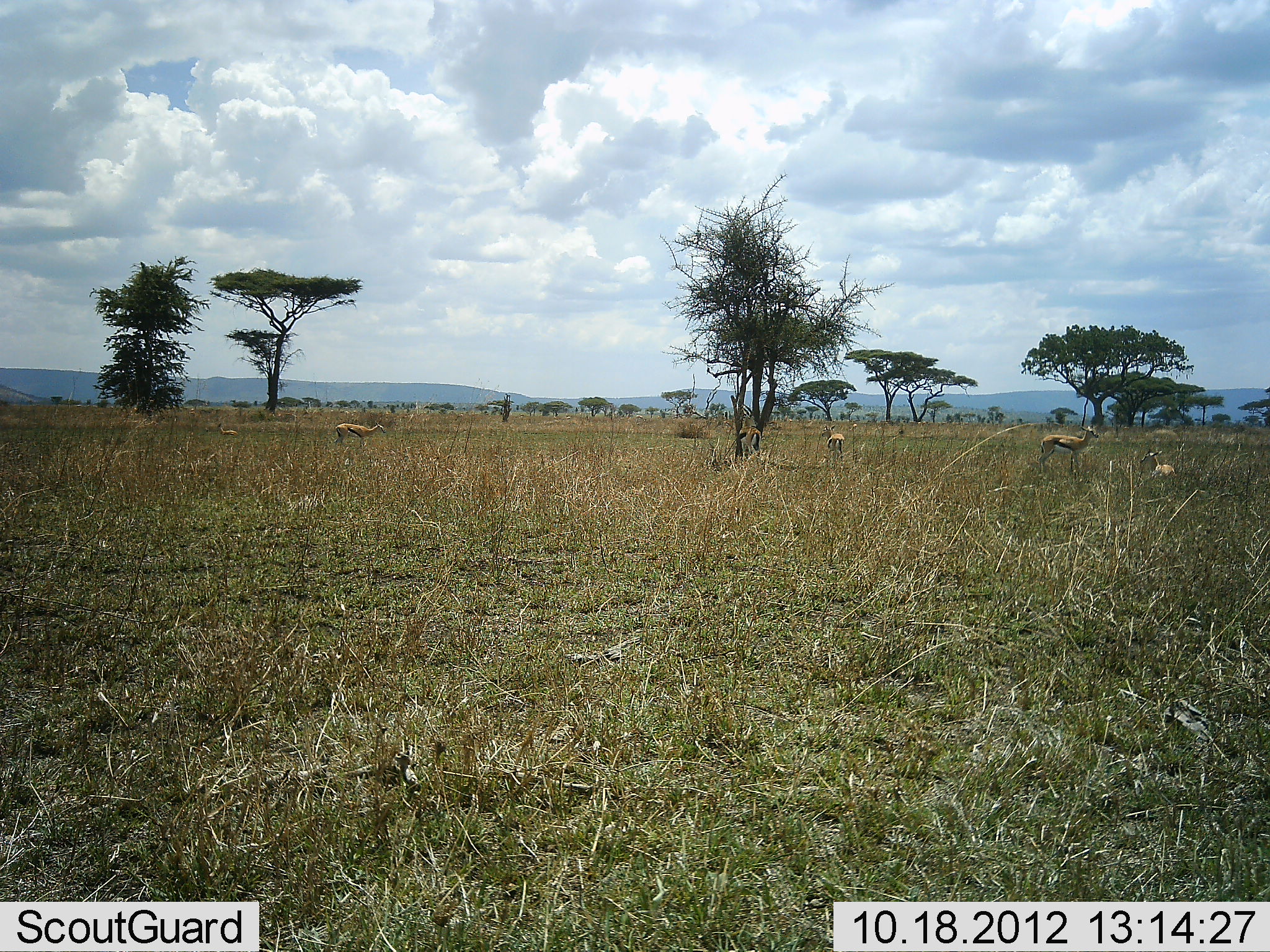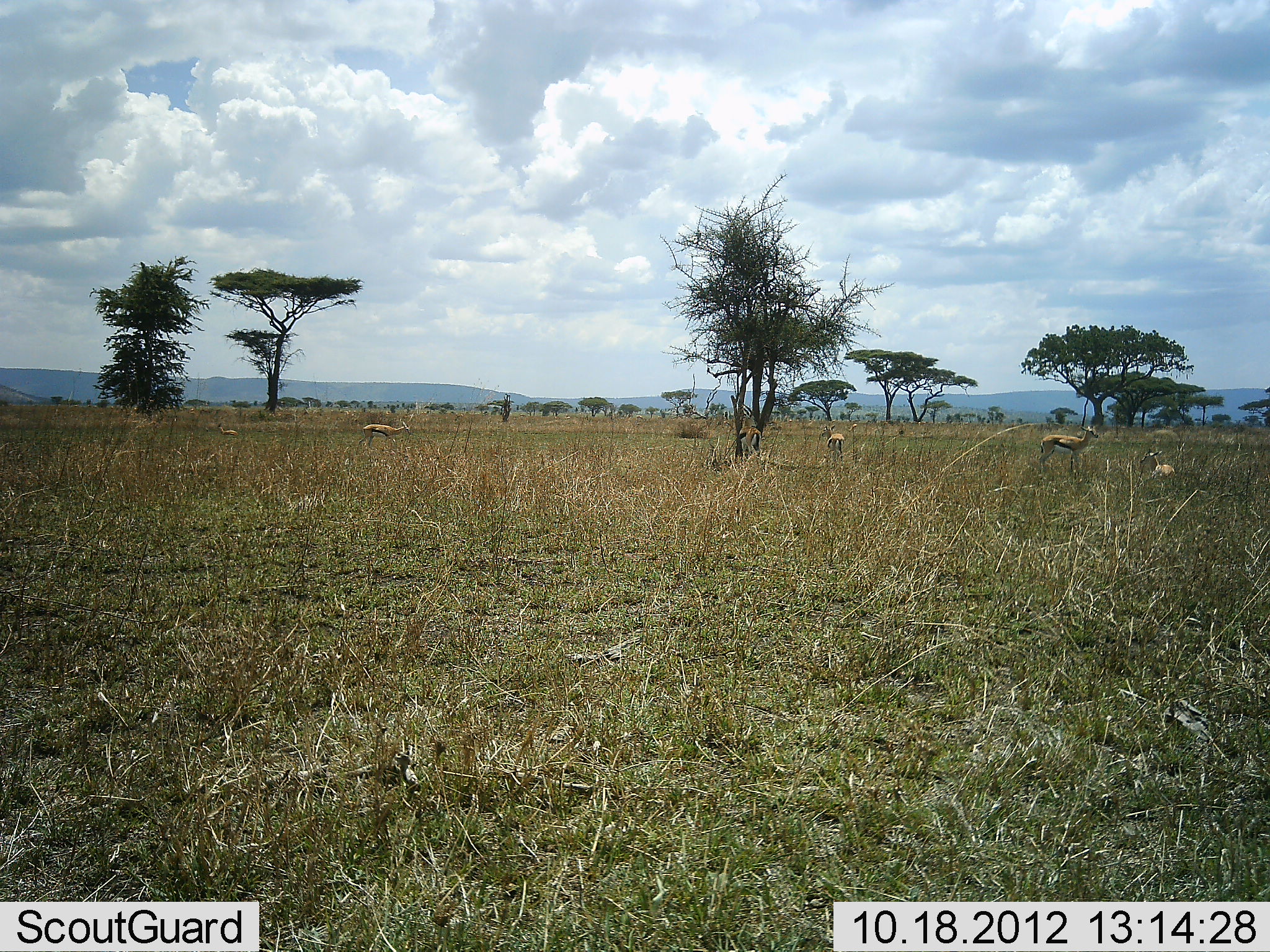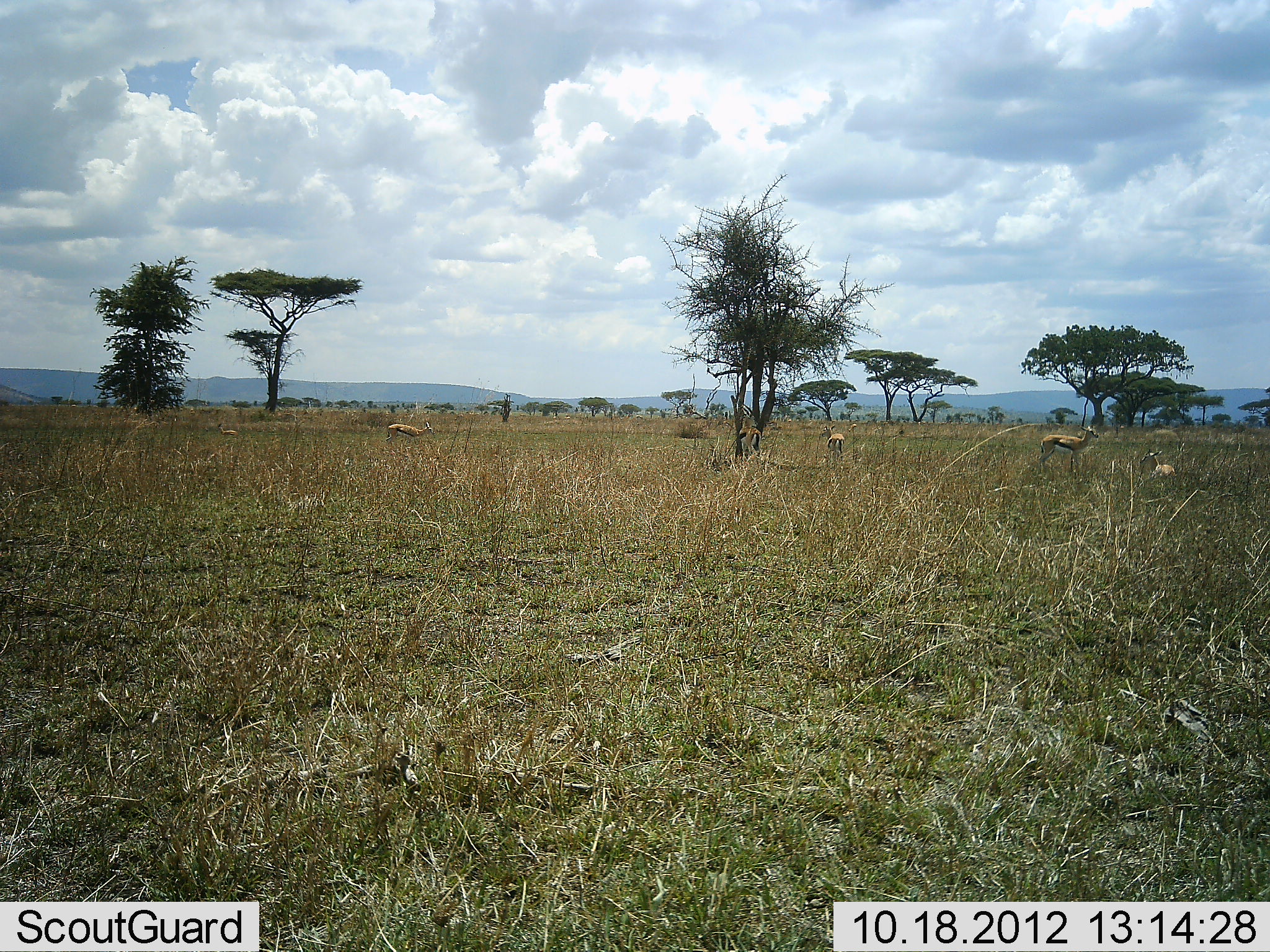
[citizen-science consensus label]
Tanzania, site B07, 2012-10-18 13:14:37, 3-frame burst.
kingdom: Animalia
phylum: Chordata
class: Mammalia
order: Artiodactyla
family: Bovidae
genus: Eudorcas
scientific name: Eudorcas thomsonii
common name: thomson's gazelle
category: gazellethomsons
Gazellethomsons (thomson's gazelle) (Eudorcas thomsonii), count 4. Behavior (volunteer vote fractions): standing 90%, resting 60%, moving 90%, interacting 0%. Young present (vote fraction): 0%. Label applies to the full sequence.